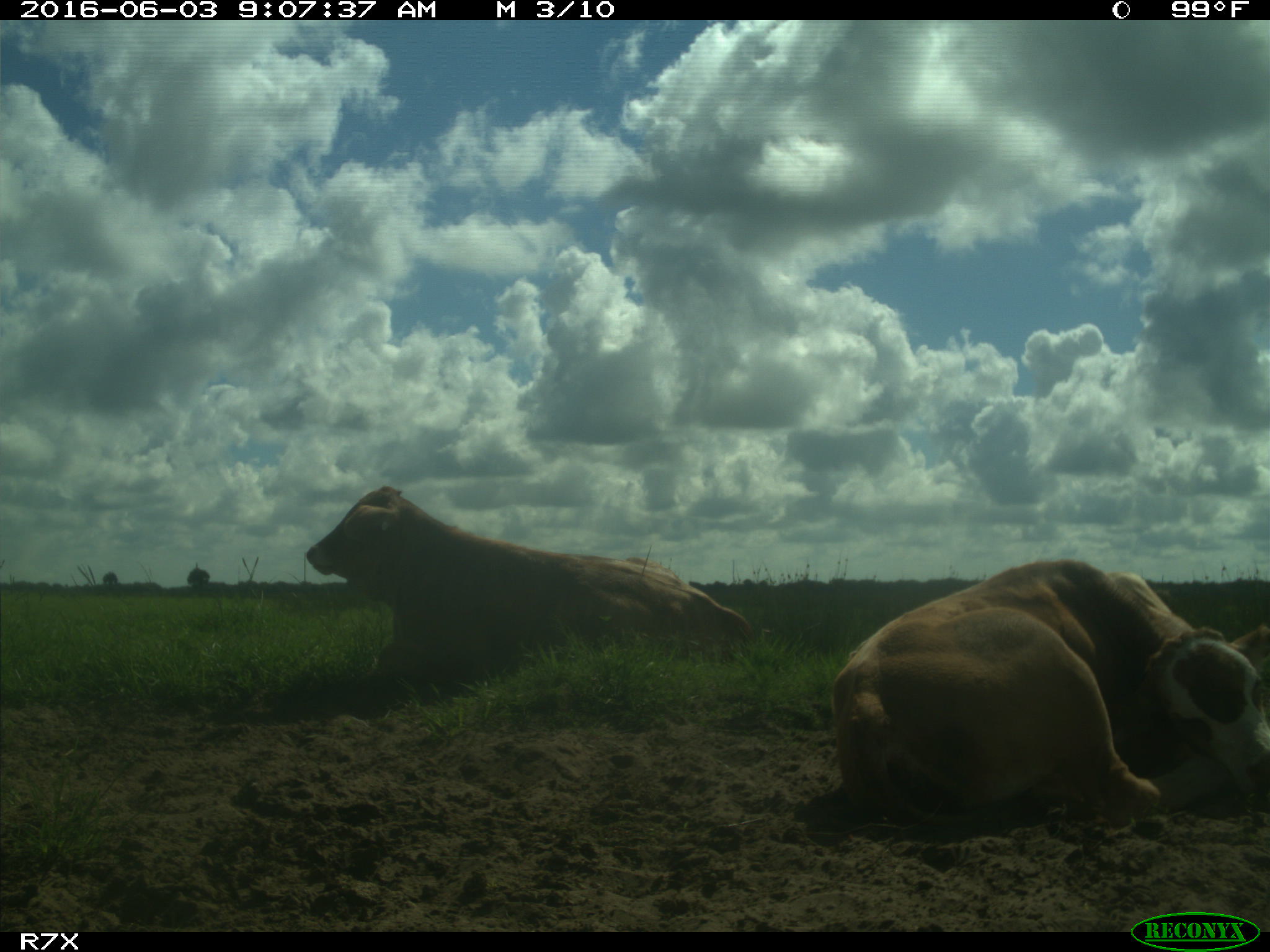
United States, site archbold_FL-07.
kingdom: Animalia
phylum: Chordata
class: Mammalia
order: Artiodactyla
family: Bovidae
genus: Bos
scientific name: Bos taurus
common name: domestic cow